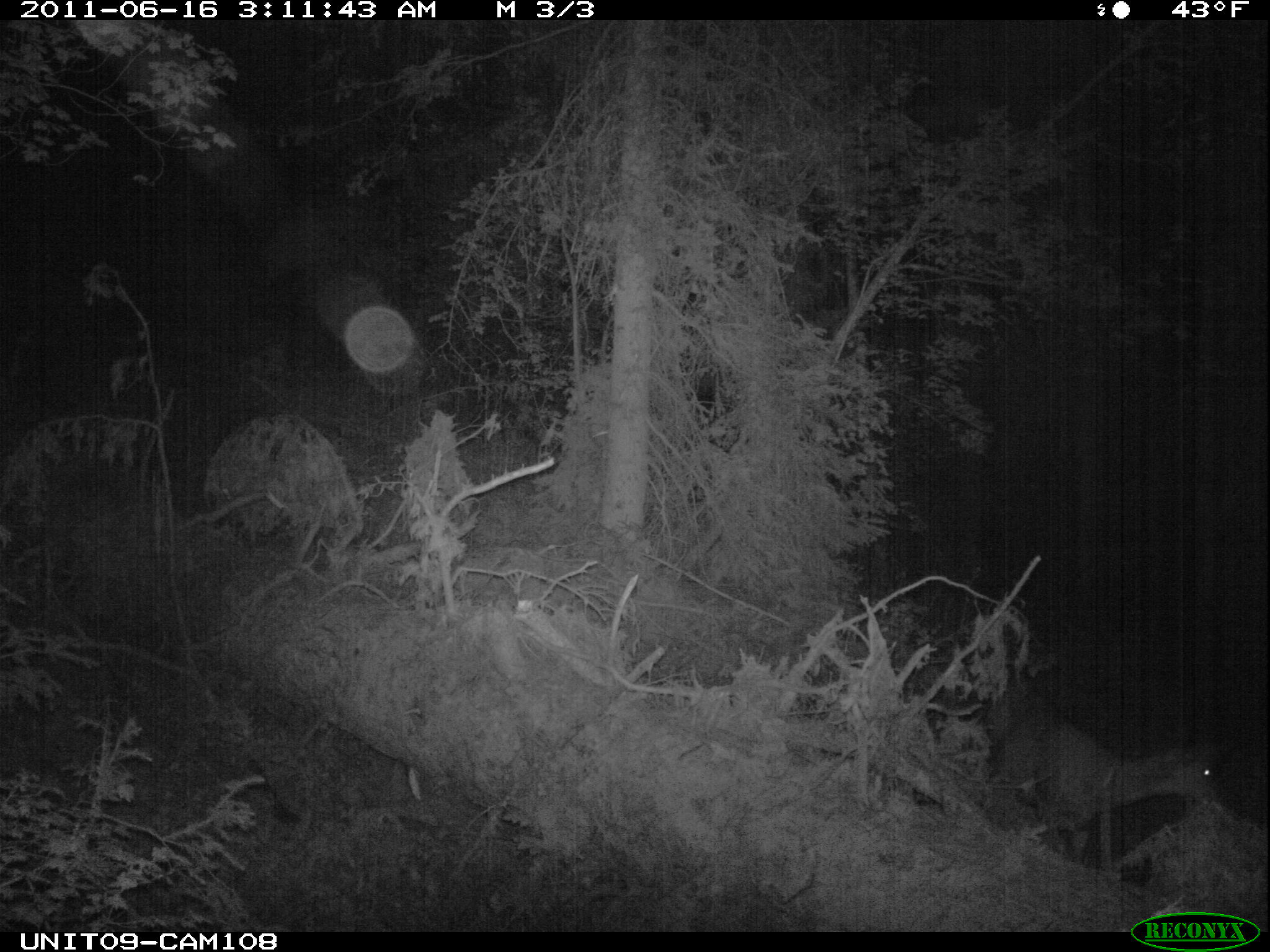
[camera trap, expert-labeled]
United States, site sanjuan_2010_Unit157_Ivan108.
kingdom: Animalia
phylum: Chordata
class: Mammalia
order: Artiodactyla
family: Cervidae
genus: Odocoileus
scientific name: Odocoileus hemionus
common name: mule deer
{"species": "Odocoileus hemionus (mule deer)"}